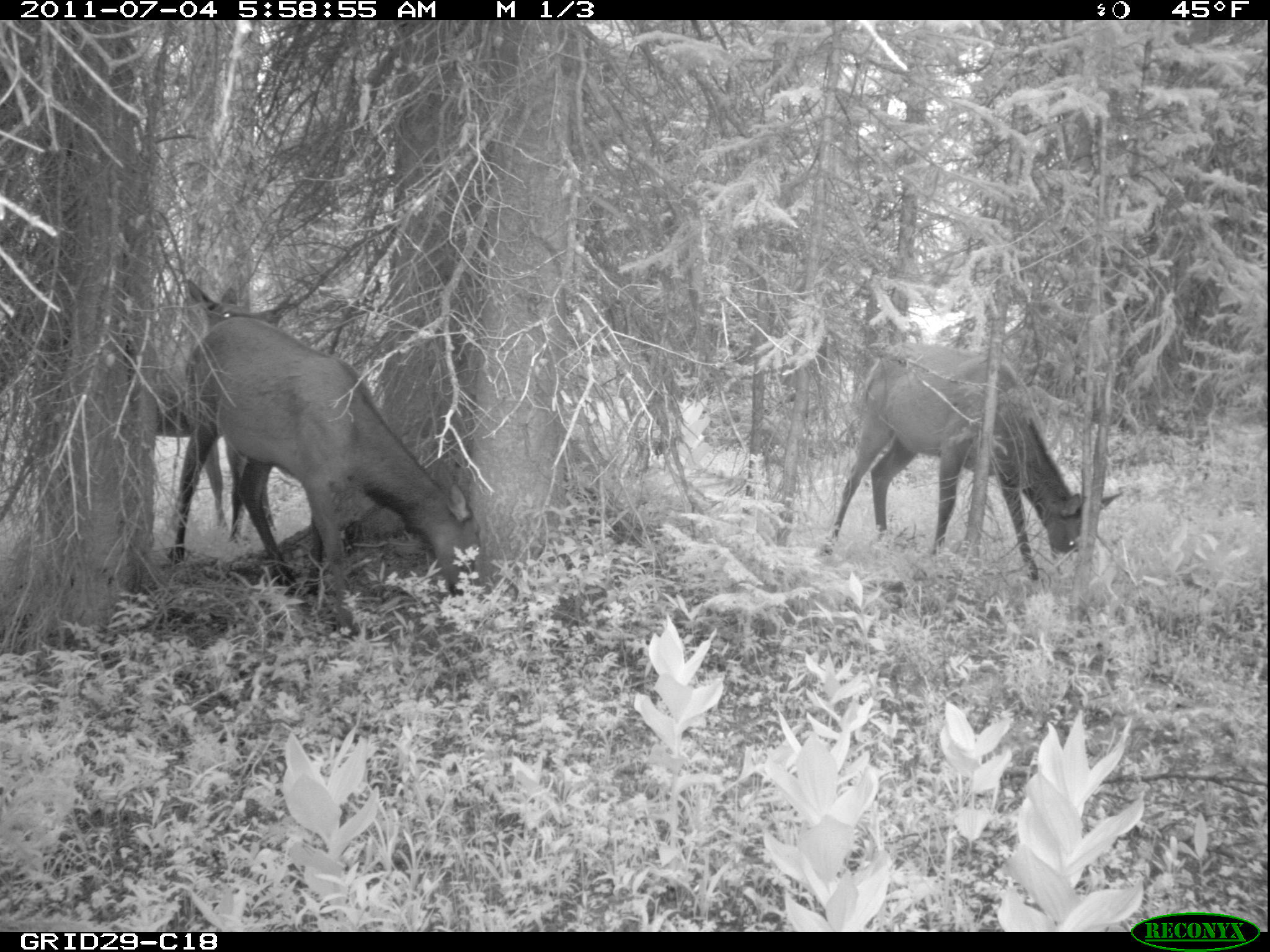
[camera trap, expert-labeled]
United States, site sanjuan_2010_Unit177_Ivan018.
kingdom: Animalia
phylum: Chordata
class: Mammalia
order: Artiodactyla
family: Cervidae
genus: Cervus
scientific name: Cervus elaphus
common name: red deer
Cervus elaphus (red deer).